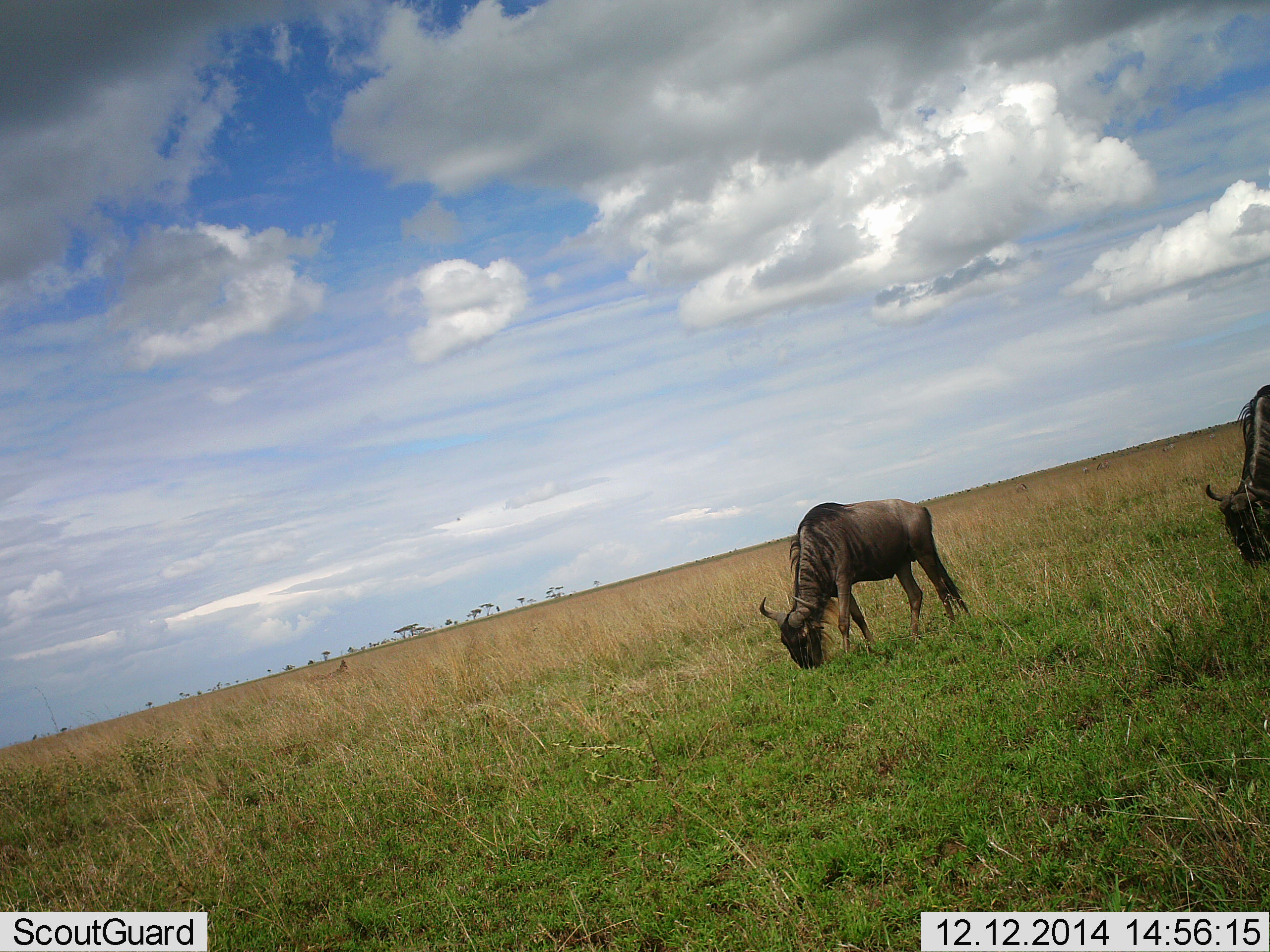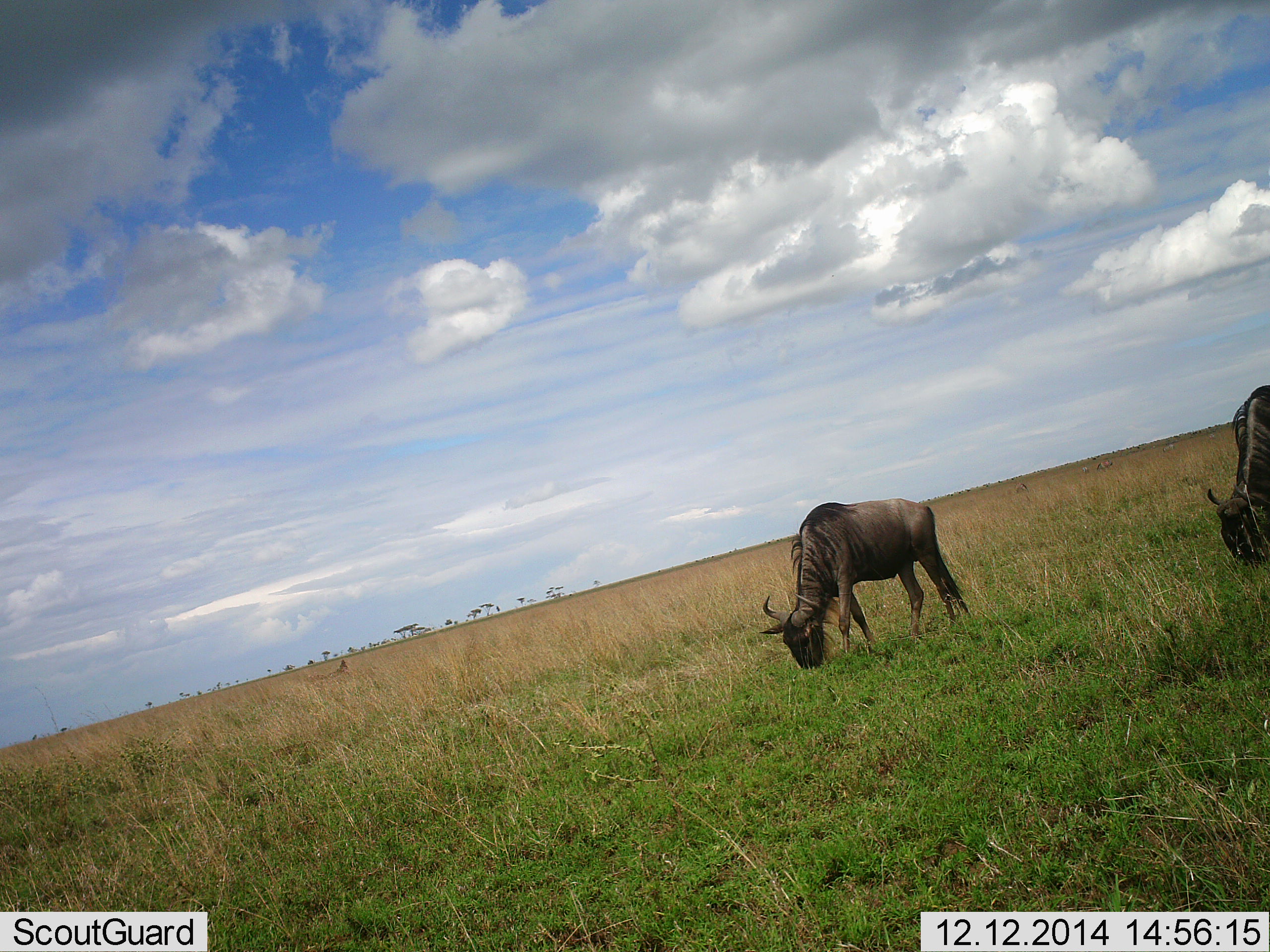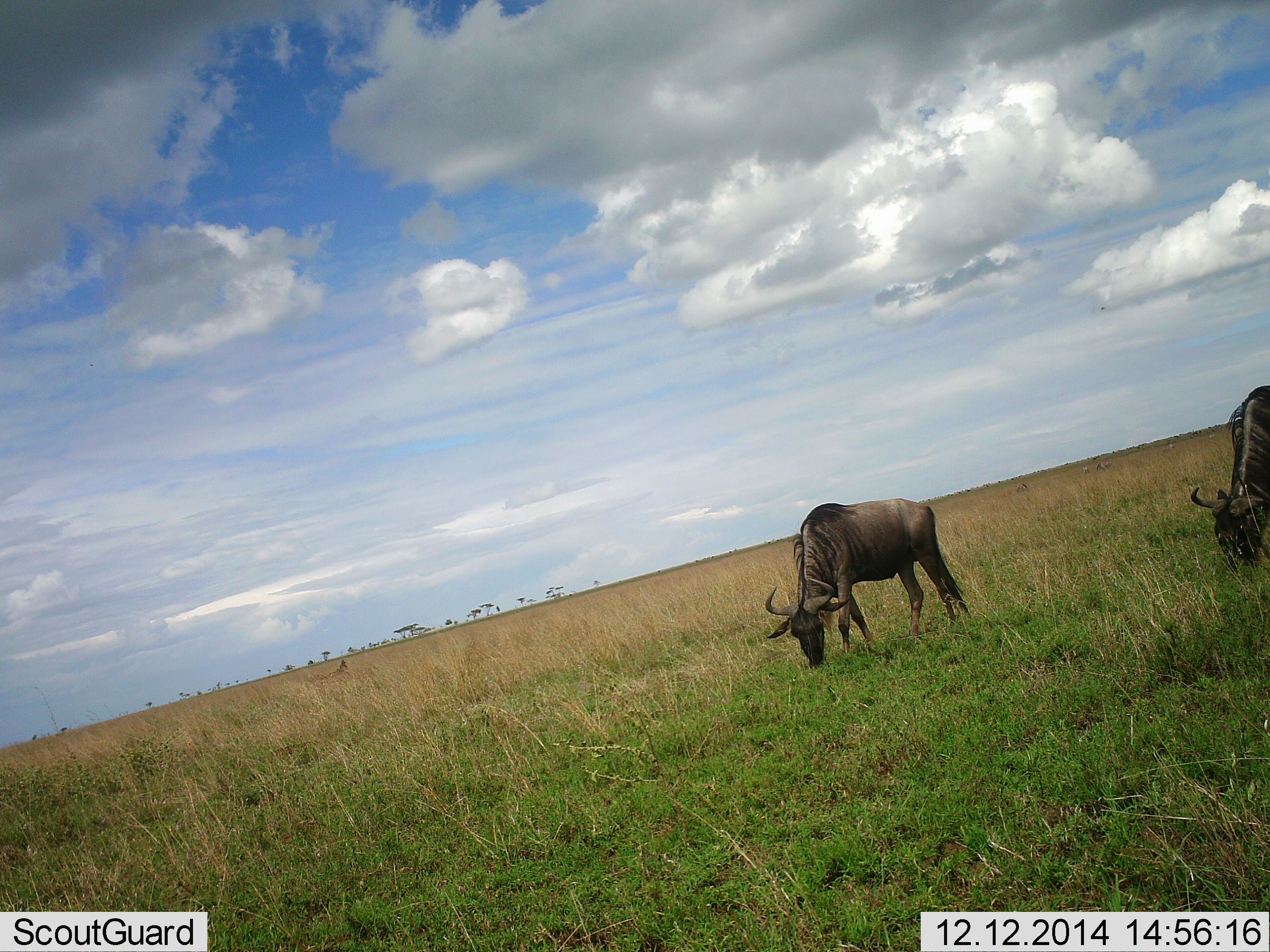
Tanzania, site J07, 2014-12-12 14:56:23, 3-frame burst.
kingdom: Animalia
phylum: Chordata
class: Mammalia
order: Artiodactyla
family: Bovidae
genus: Connochaetes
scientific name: Connochaetes taurinus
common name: blue wildebeest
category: wildebeest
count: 2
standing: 20%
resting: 0%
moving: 0%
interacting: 0%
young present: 0%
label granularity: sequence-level